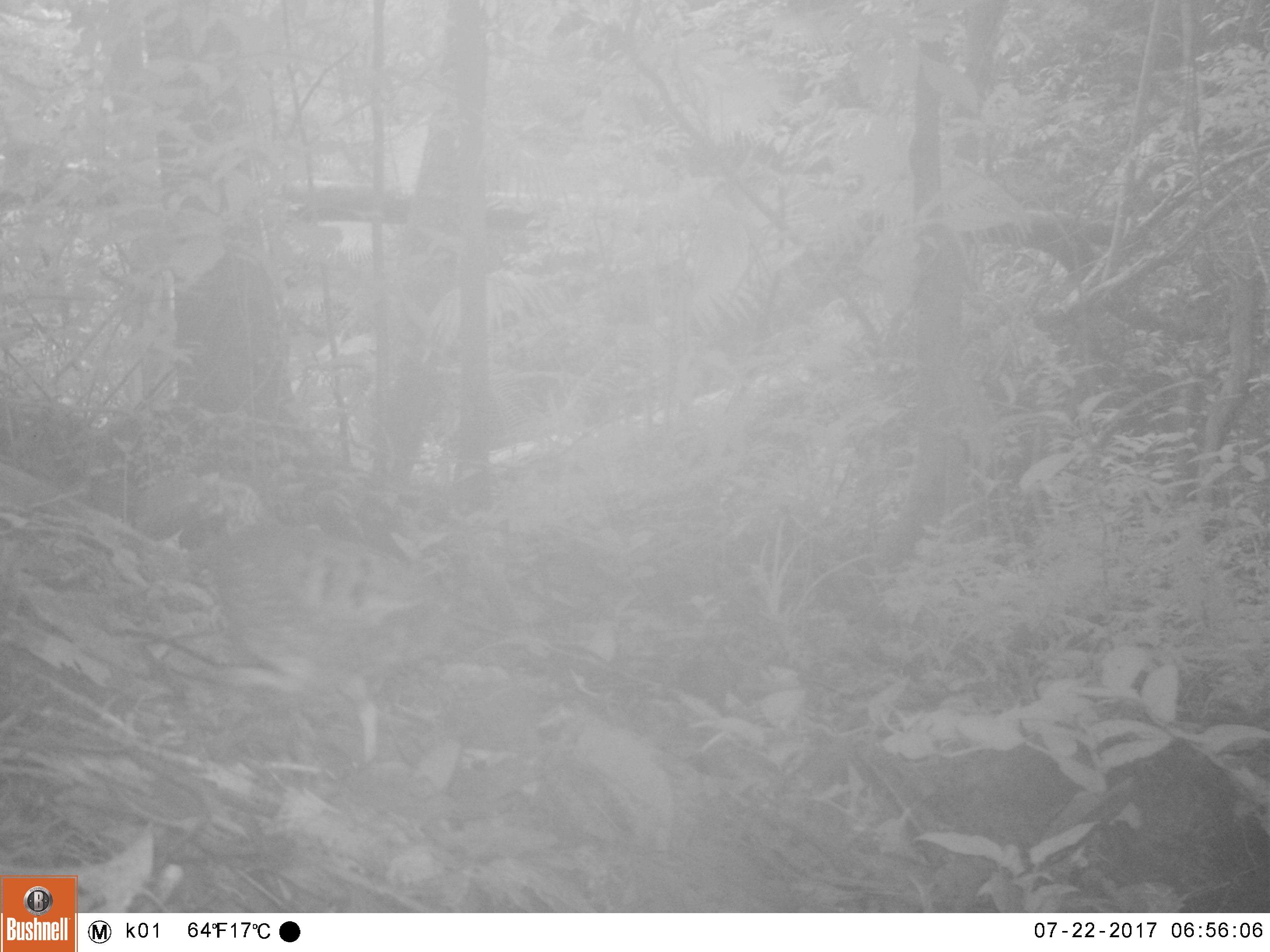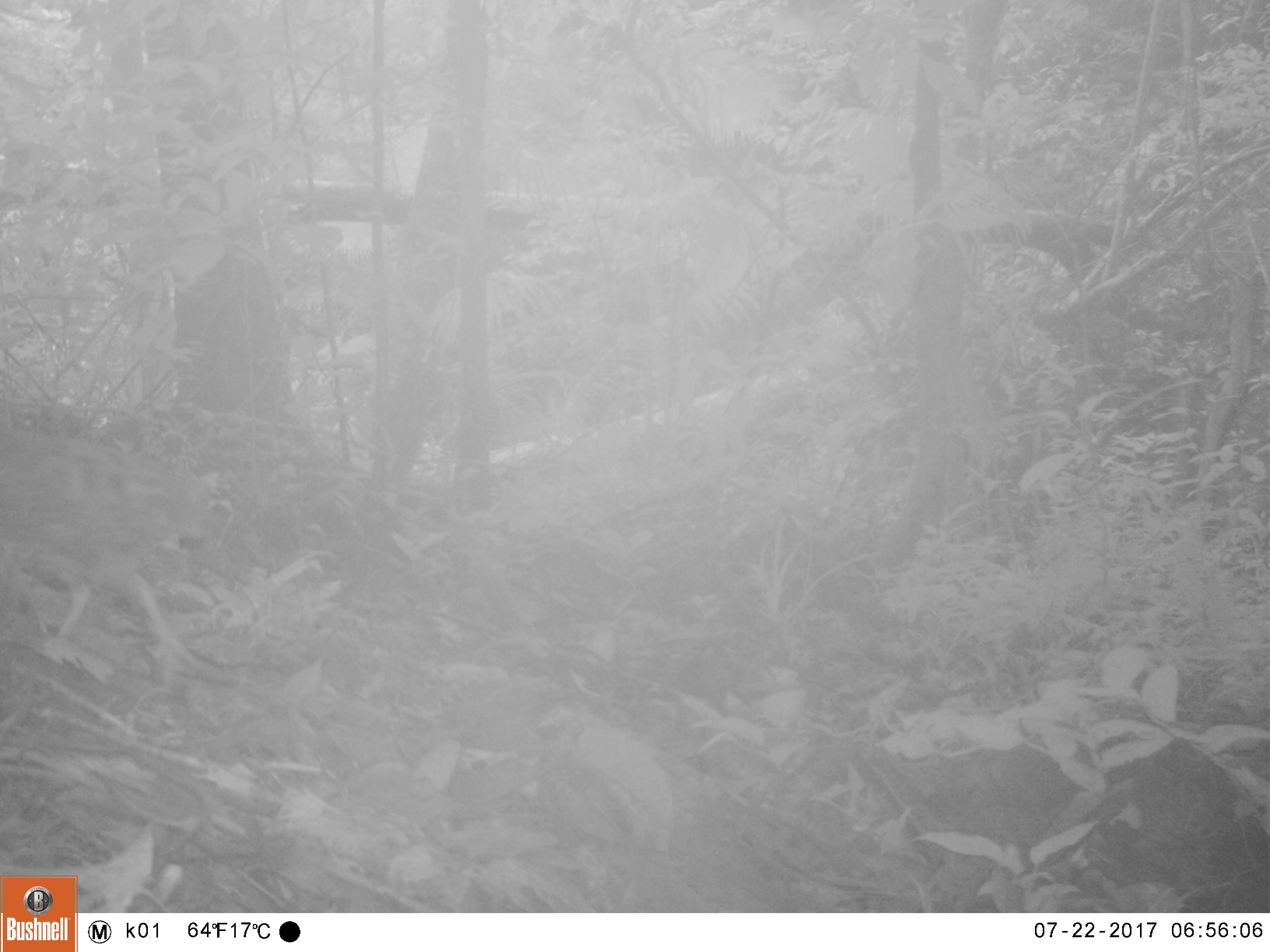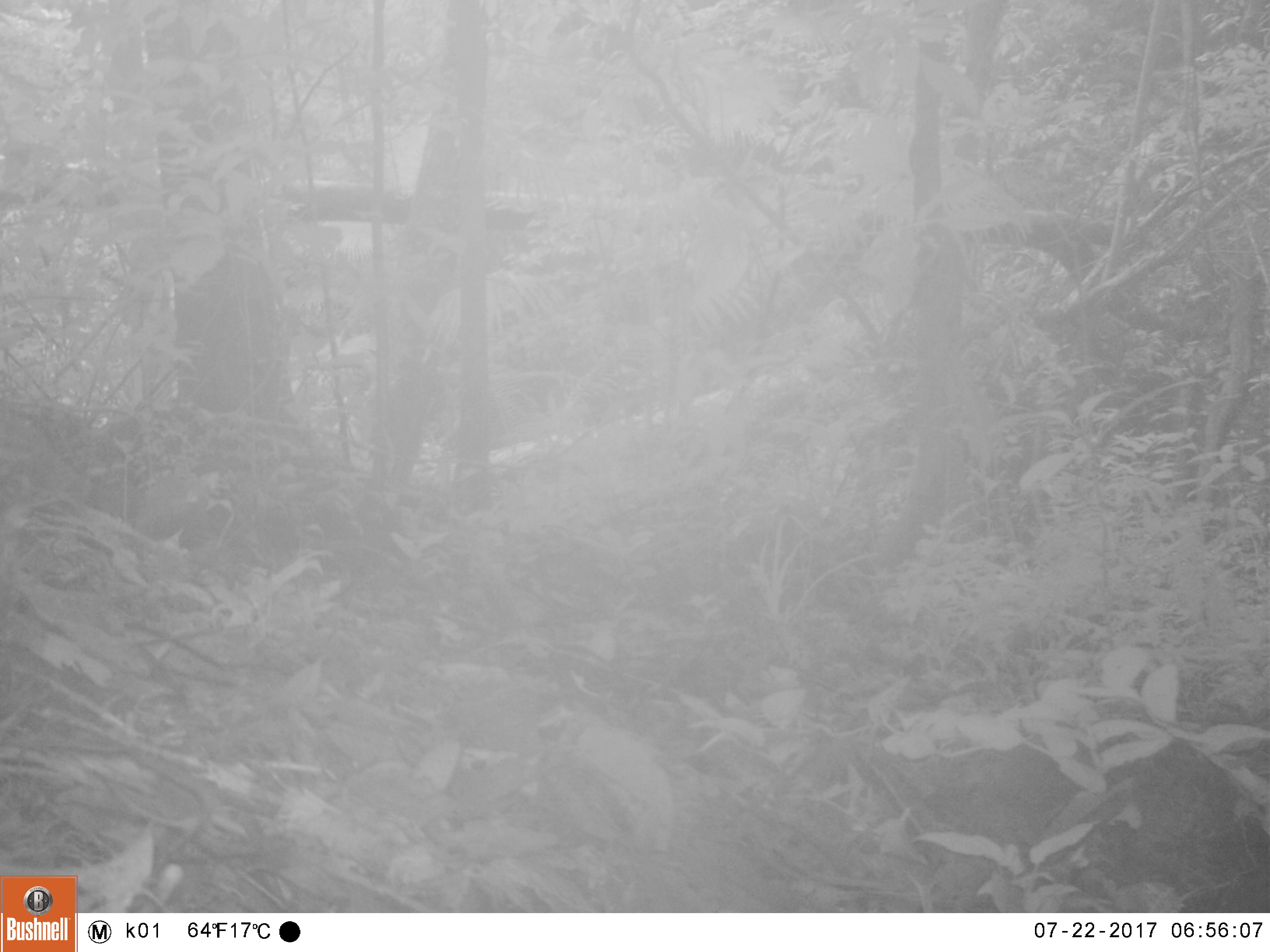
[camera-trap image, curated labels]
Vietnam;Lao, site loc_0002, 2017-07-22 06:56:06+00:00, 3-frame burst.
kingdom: Animalia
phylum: Chordata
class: Aves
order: Galliformes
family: Phasianidae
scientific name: Phasianidae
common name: partridge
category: unidentified partridge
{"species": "unidentified partridge (partridge) (Phasianidae)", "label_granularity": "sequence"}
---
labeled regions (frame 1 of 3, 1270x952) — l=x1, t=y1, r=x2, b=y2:
unidentified partridge: l=174, t=476, r=461, b=766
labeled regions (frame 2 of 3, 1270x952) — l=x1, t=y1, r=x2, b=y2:
unidentified partridge: l=0, t=426, r=233, b=682